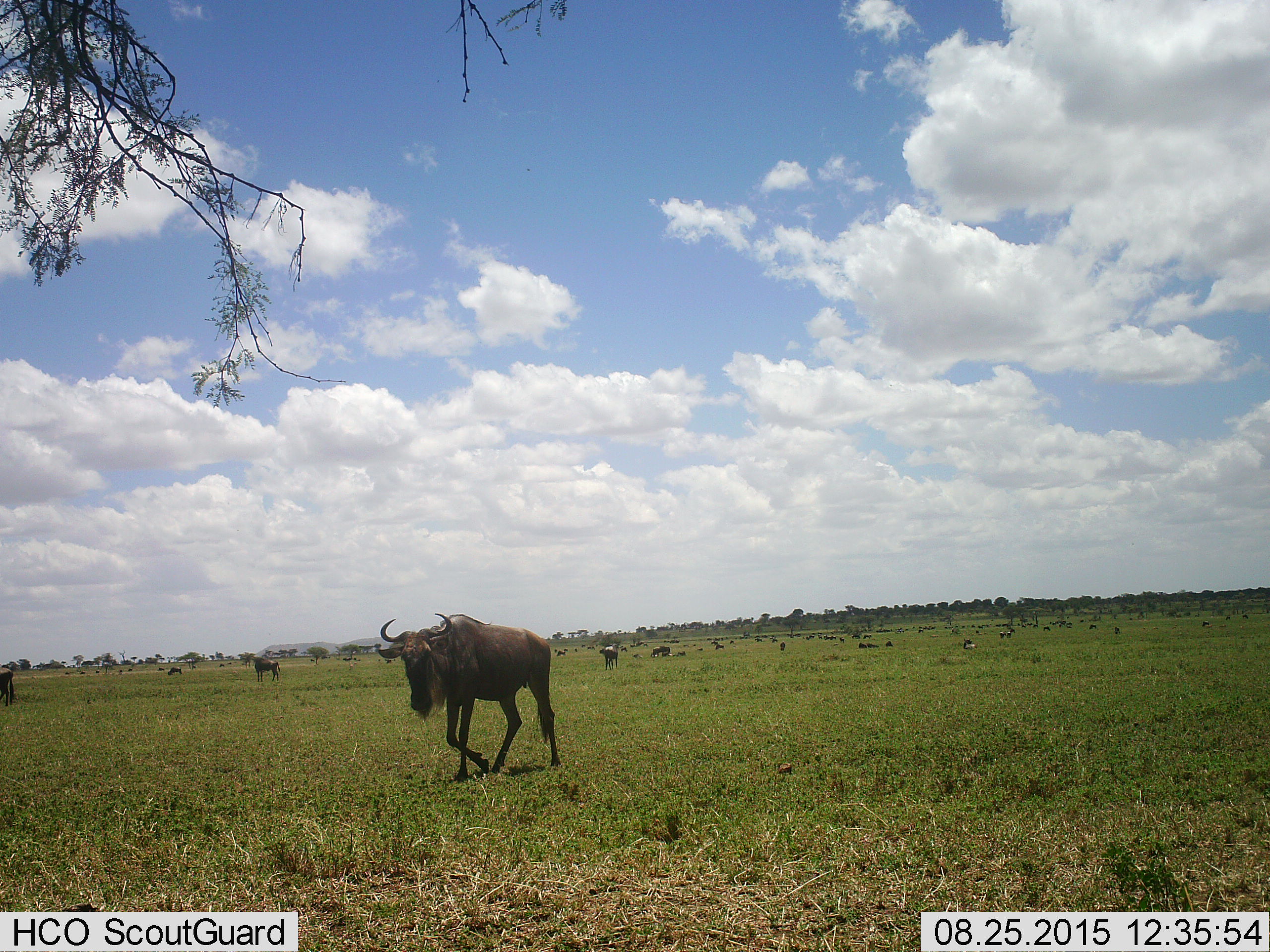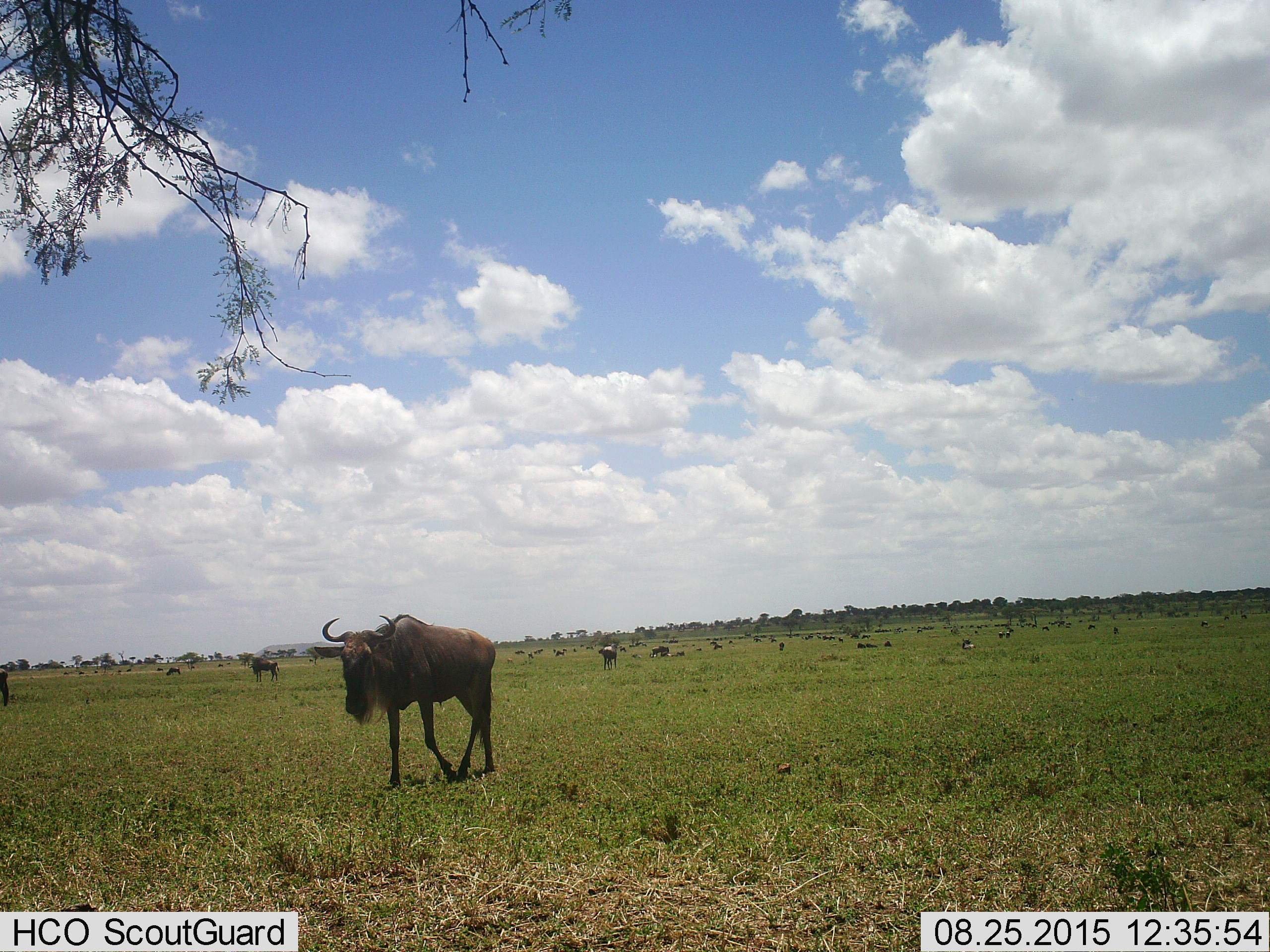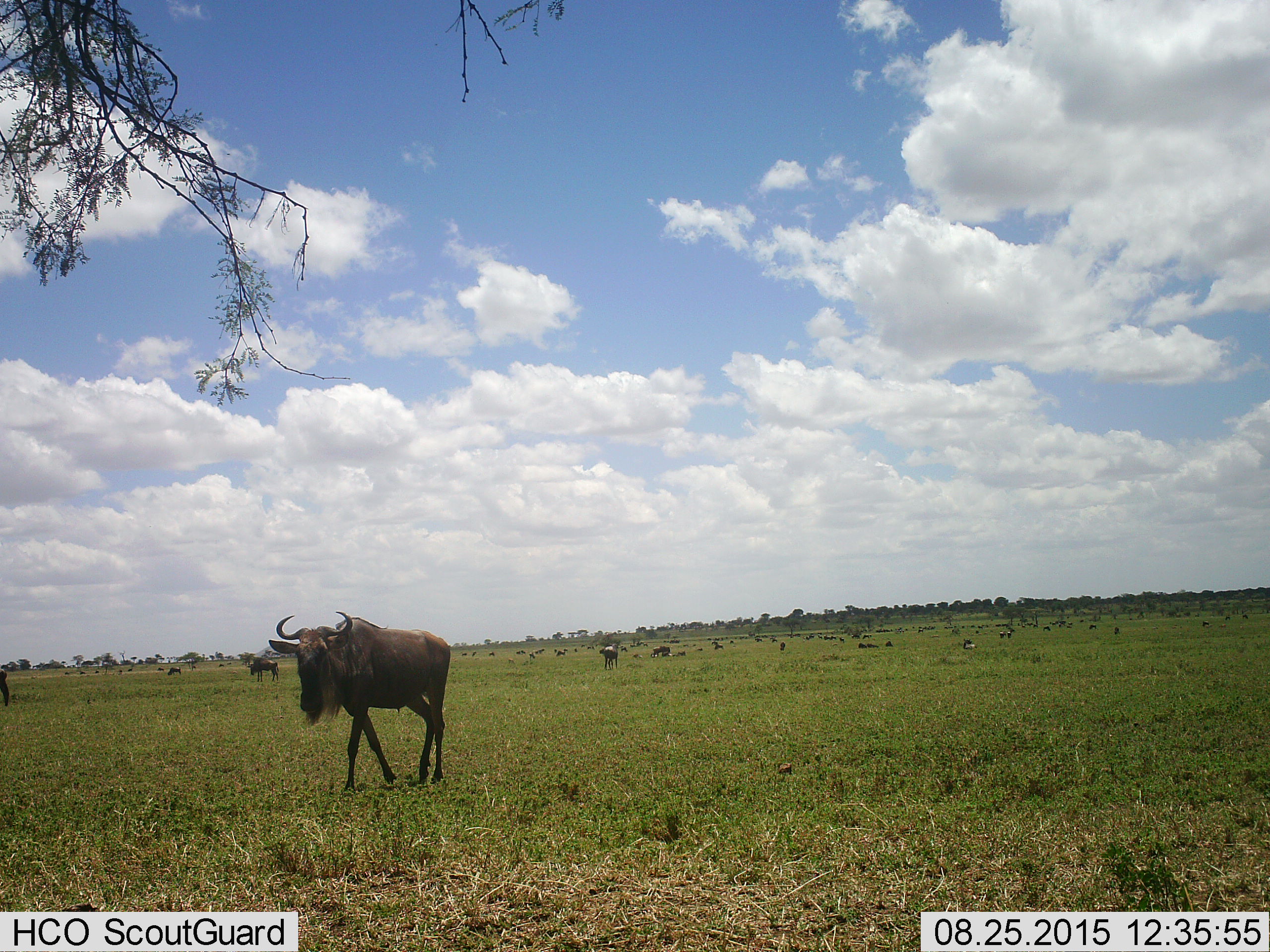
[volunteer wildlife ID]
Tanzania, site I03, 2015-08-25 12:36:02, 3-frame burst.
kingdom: Animalia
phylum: Chordata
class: Mammalia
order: Artiodactyla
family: Bovidae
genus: Connochaetes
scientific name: Connochaetes taurinus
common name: blue wildebeest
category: wildebeest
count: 11-50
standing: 56%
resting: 56%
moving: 89%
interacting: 0%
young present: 0%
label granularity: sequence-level